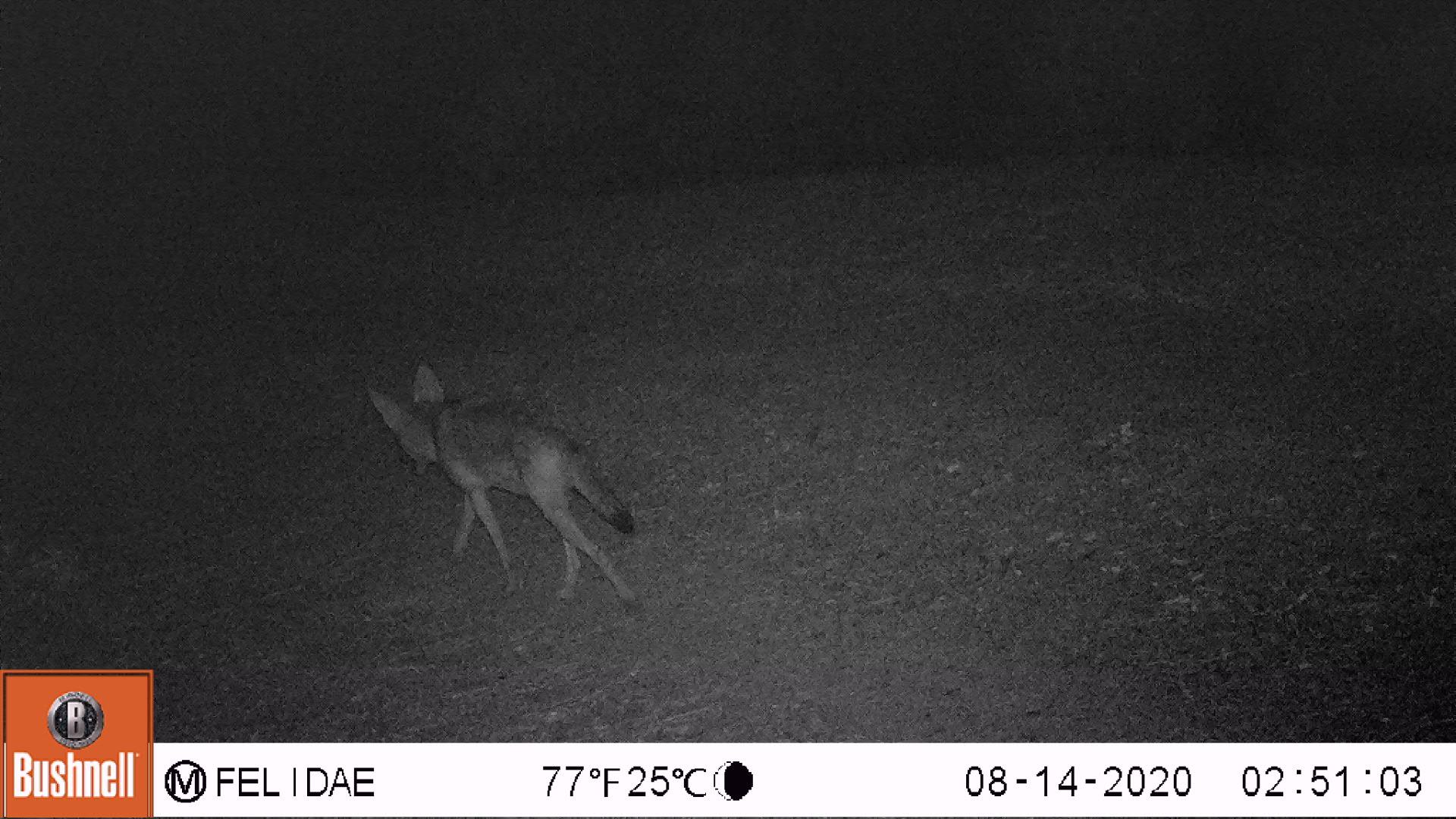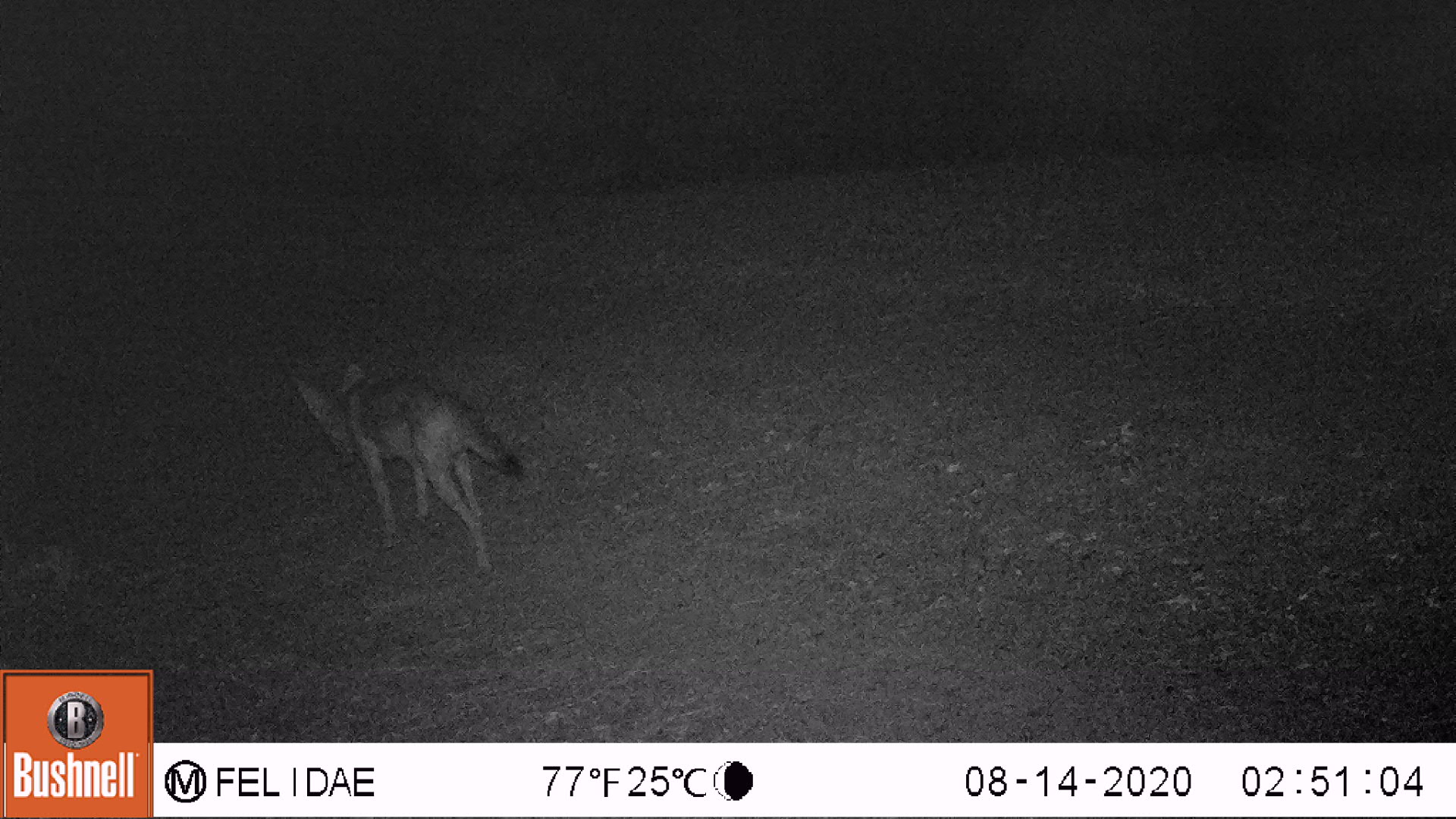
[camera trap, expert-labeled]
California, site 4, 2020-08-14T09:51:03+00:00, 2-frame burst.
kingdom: Animalia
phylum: Chordata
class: Mammalia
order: Carnivora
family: Canidae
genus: Canis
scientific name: Canis latrans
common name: coyote